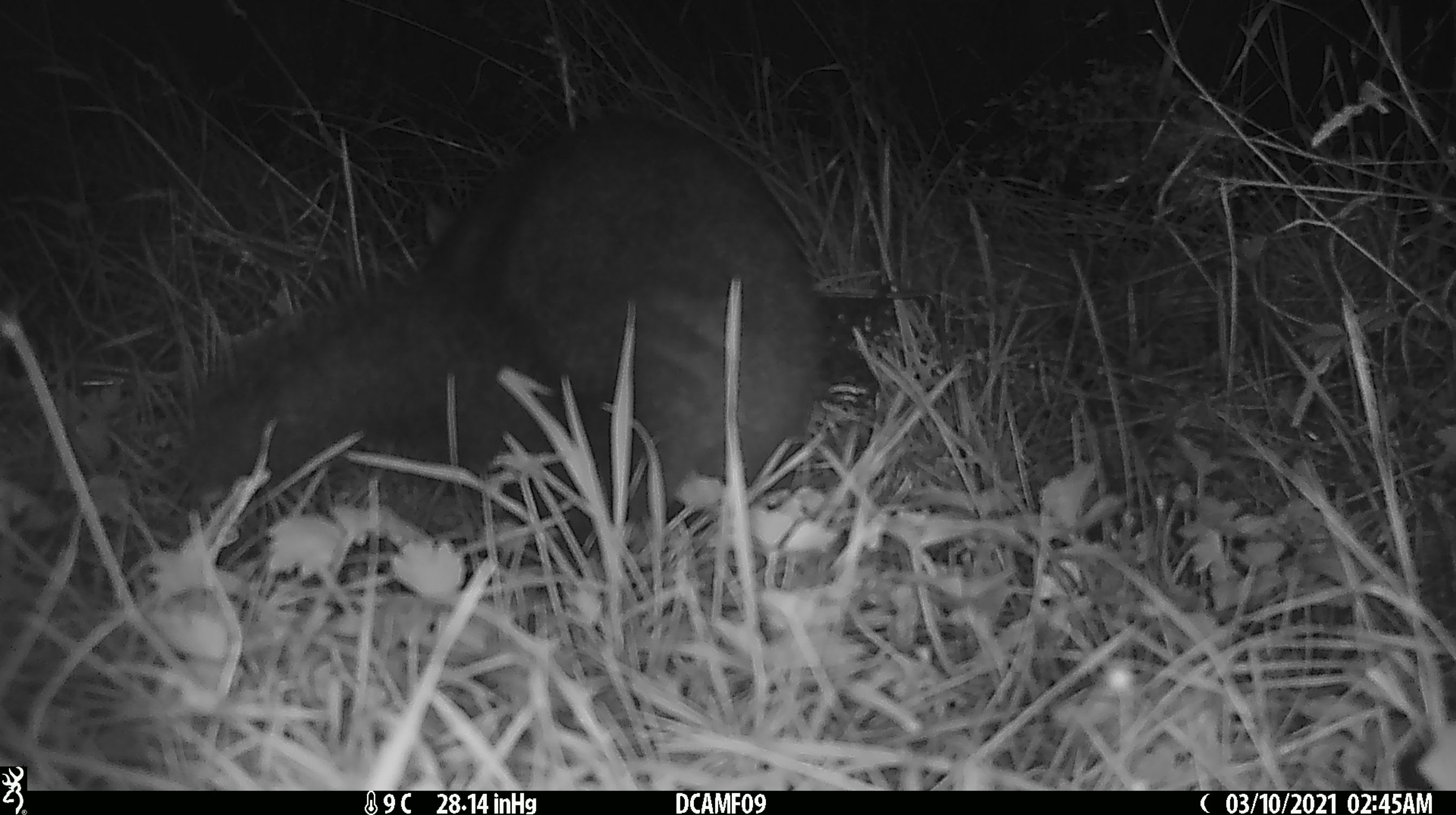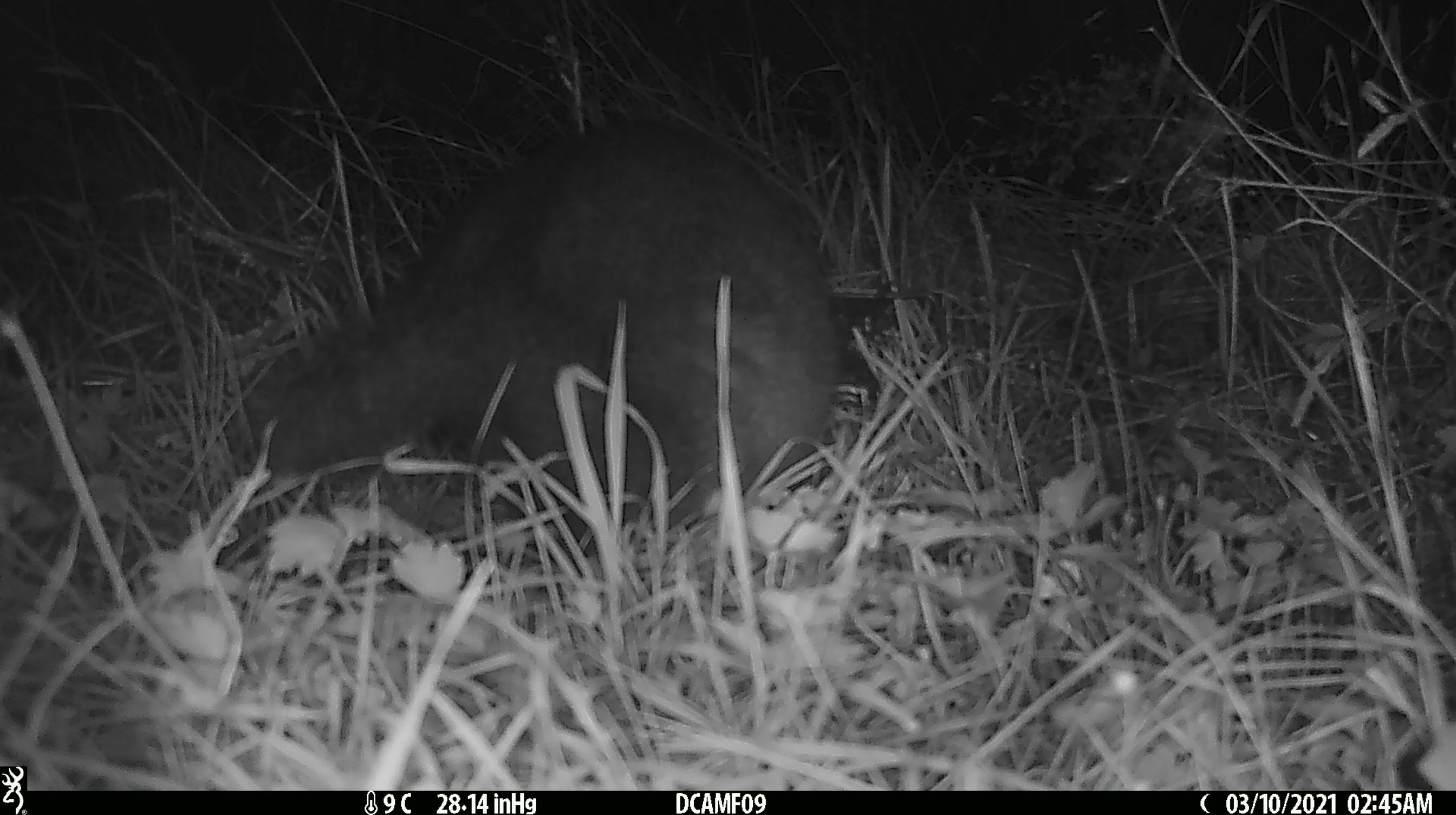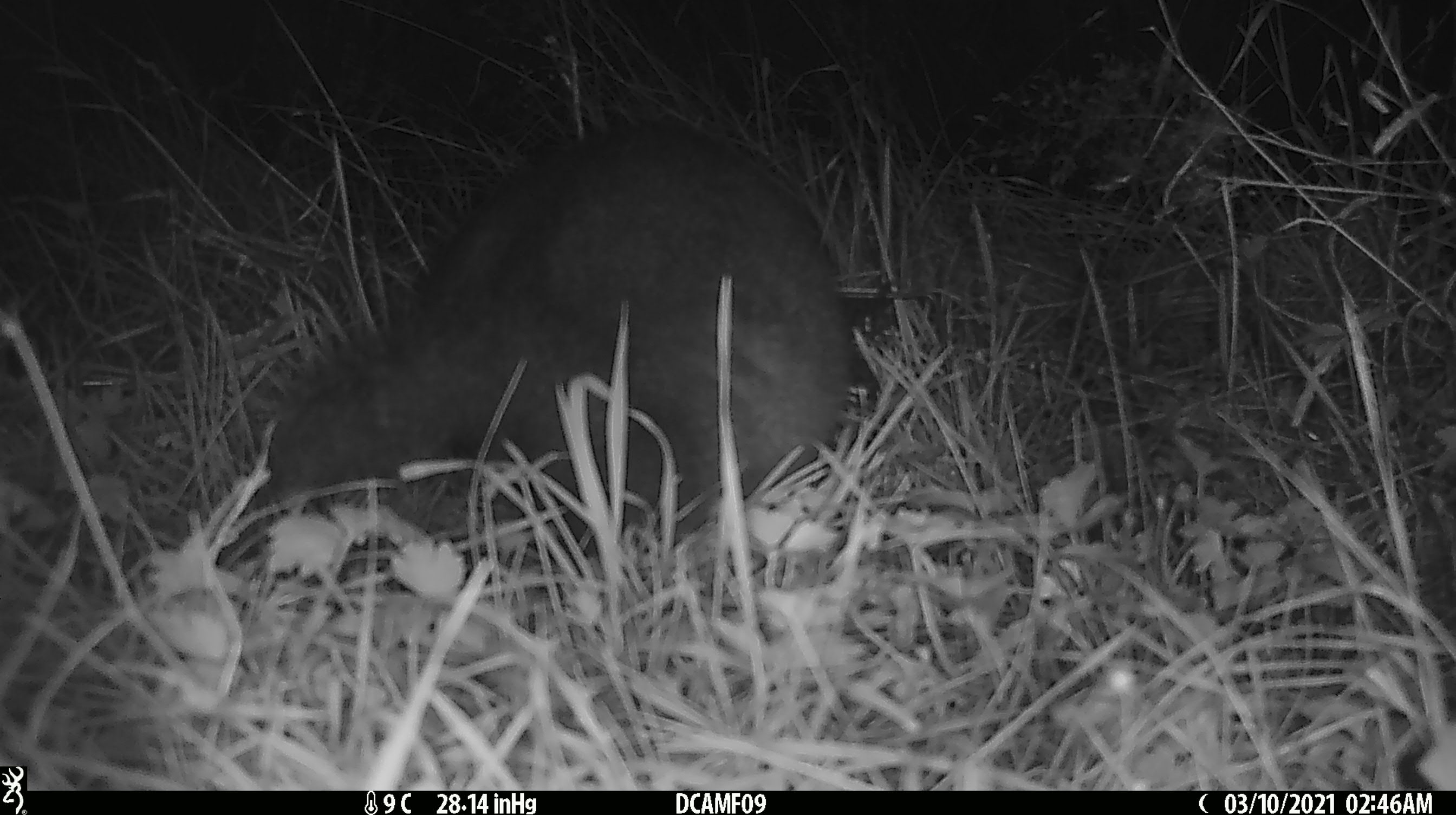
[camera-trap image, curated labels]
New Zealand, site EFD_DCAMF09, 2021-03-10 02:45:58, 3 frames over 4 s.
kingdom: Animalia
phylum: Chordata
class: Mammalia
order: Diprotodontia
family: Phalangeridae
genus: Trichosurus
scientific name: Trichosurus vulpecula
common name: common brushtail possum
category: possum